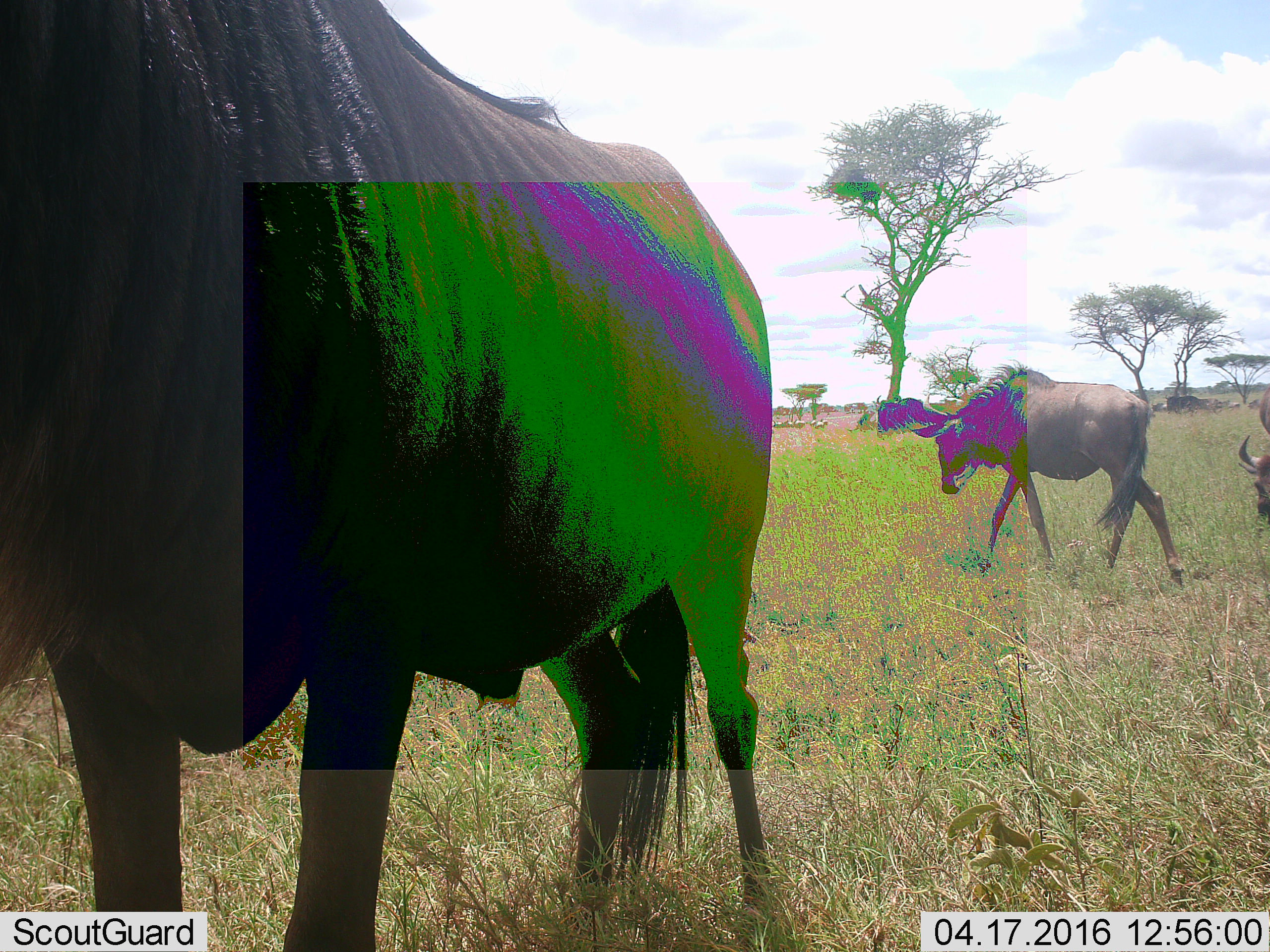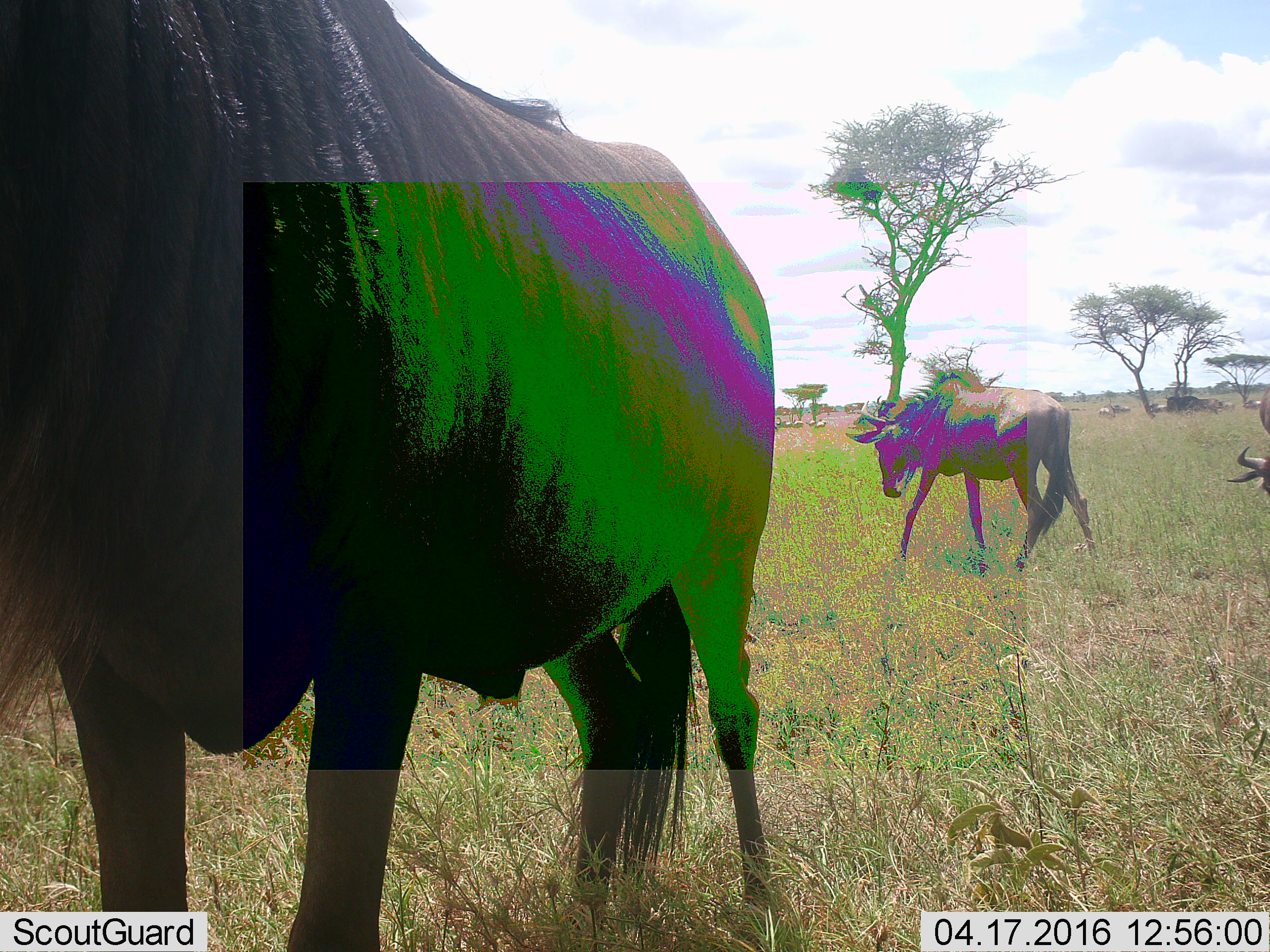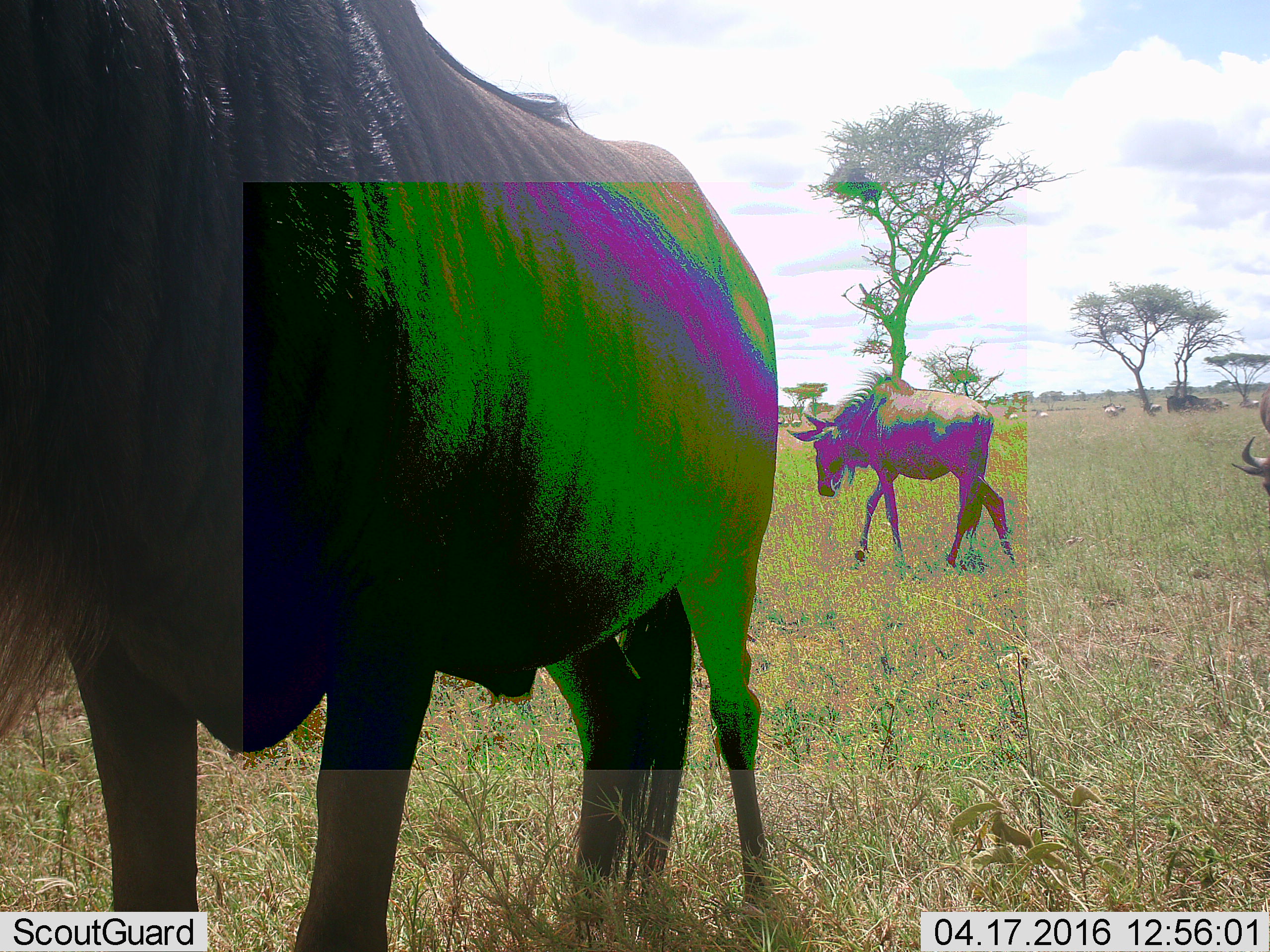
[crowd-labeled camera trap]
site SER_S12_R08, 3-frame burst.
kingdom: Animalia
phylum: Chordata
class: Mammalia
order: Artiodactyla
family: Bovidae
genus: Connochaetes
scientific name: Connochaetes taurinus taurinus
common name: blue wildebeest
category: wildebeestblue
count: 11-50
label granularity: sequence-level